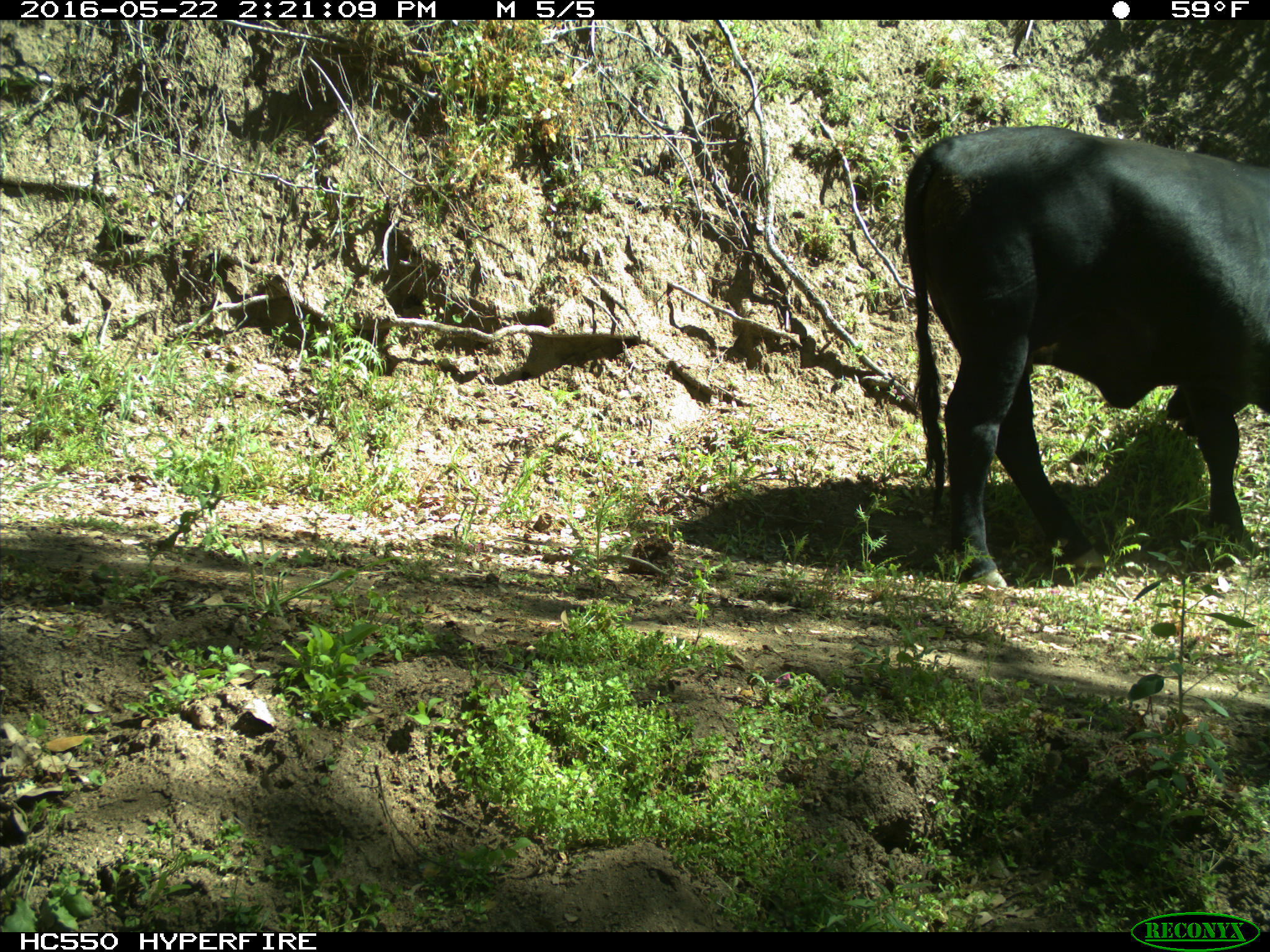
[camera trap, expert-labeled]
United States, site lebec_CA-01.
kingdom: Animalia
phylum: Chordata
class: Mammalia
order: Artiodactyla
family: Bovidae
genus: Bos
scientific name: Bos taurus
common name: domestic cow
Bos taurus (domestic cow).